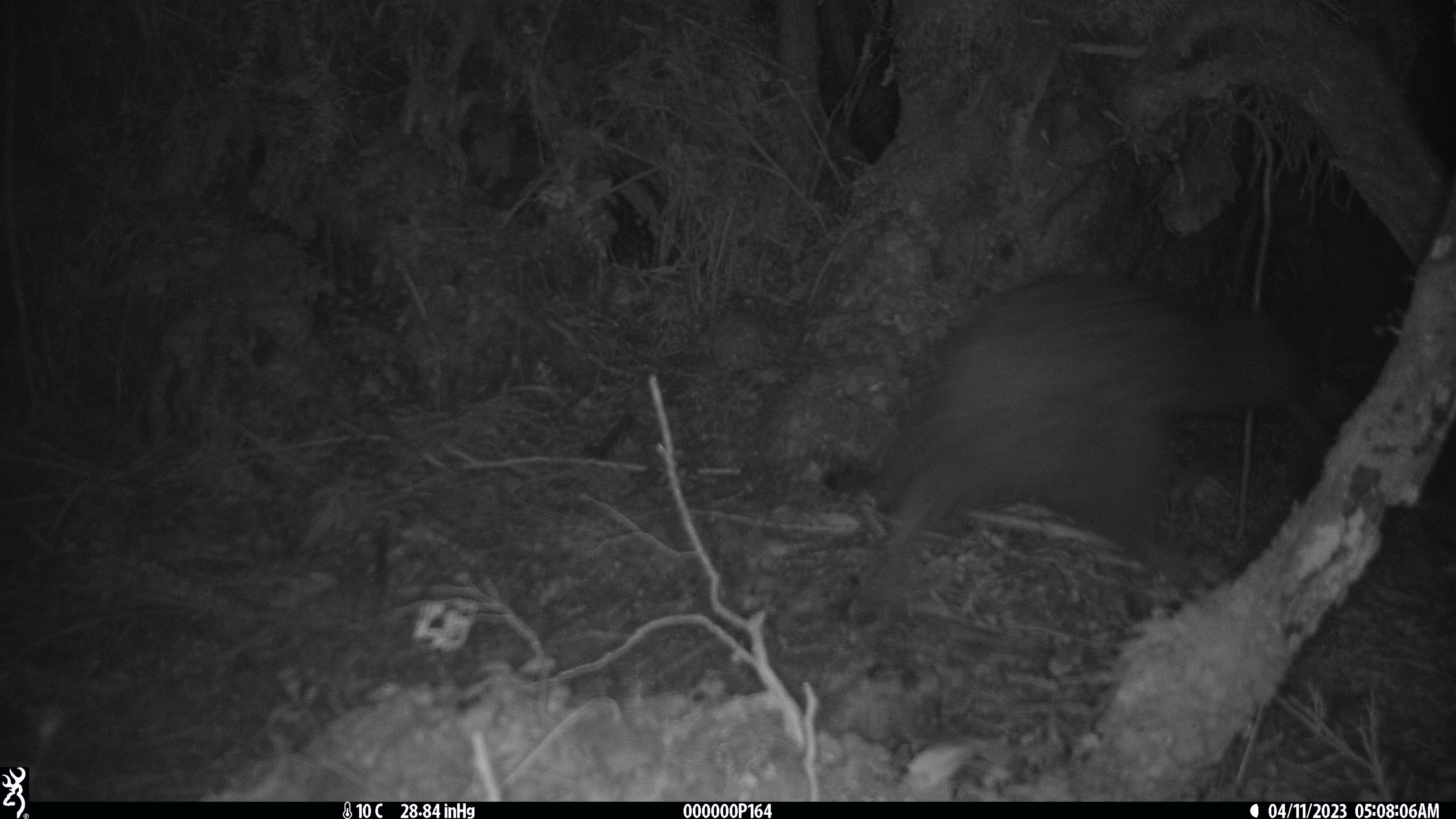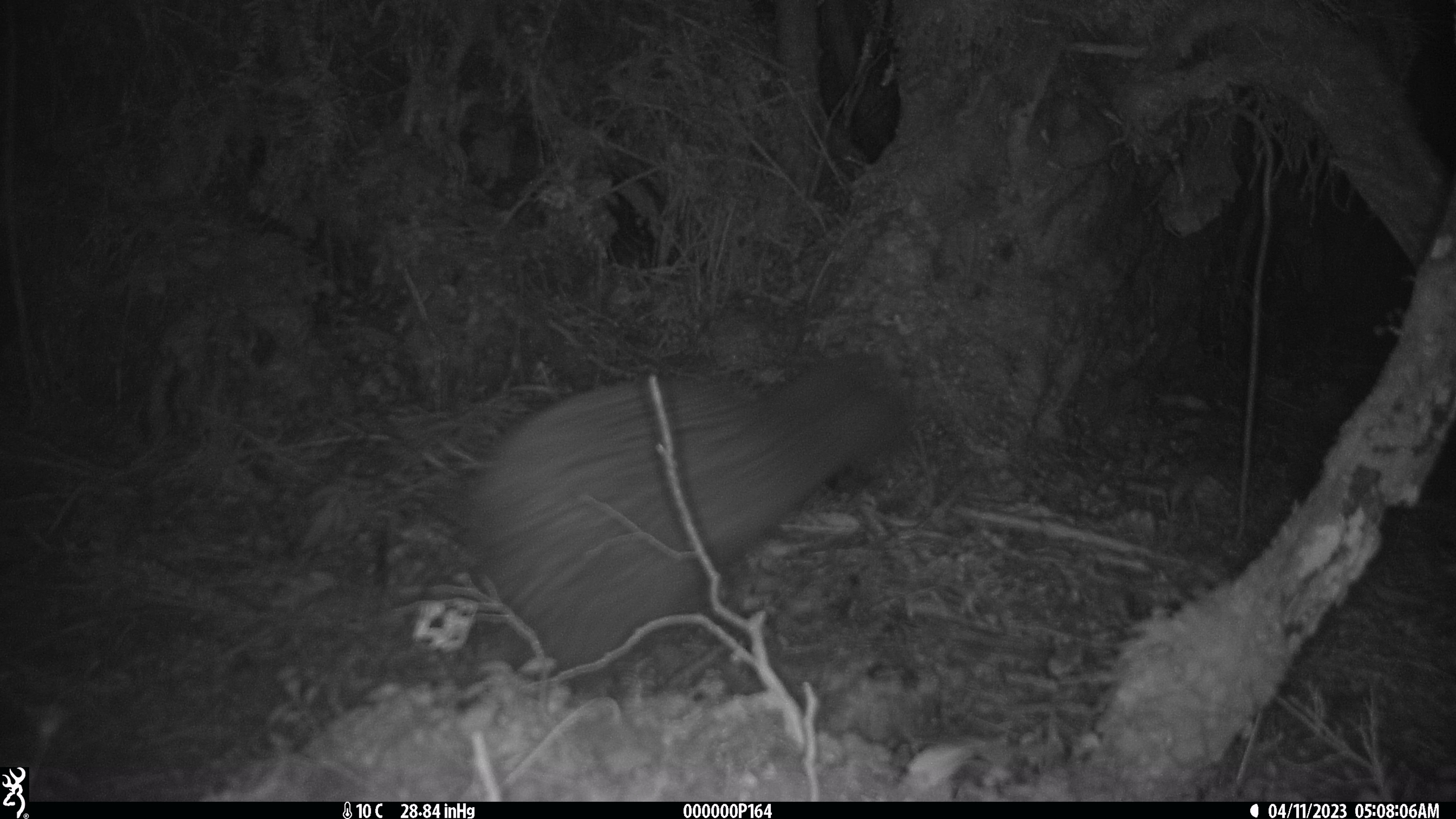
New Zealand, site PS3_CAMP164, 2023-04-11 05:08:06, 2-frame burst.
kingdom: Animalia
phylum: Chordata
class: Aves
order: Apterygiformes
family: Apterygidae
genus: Apteryx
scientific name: Apteryx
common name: kiwi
Kiwi (Apteryx).